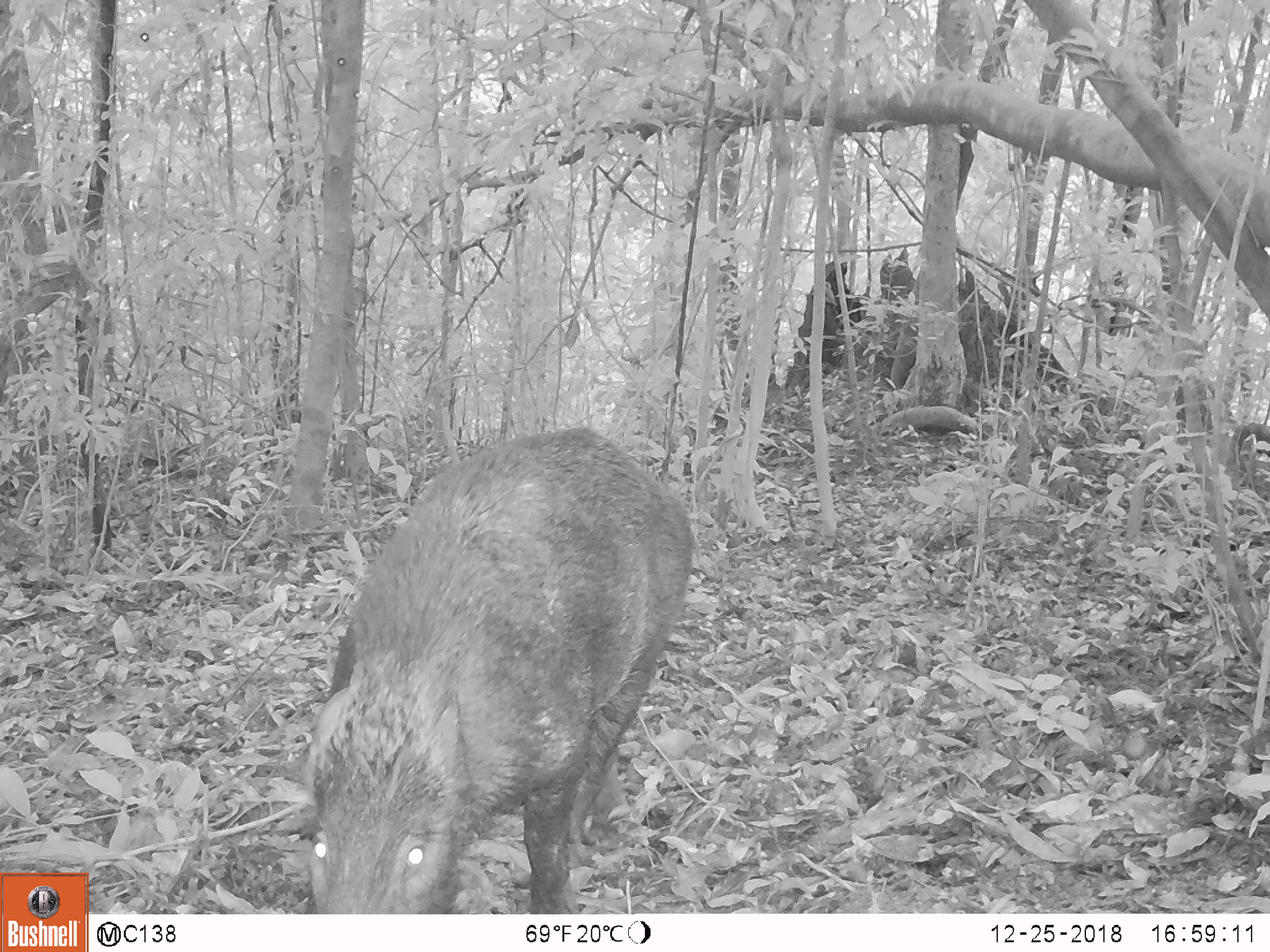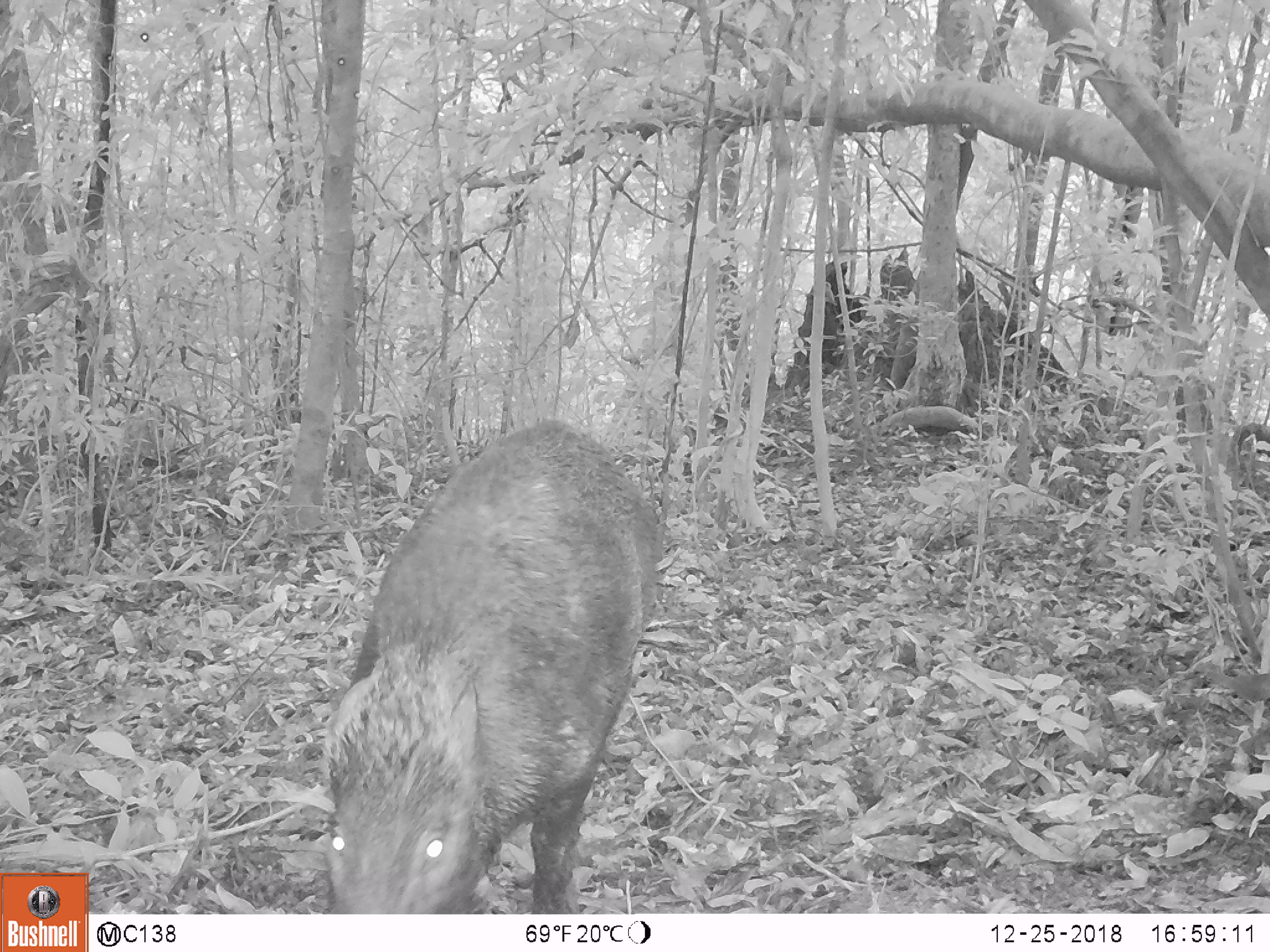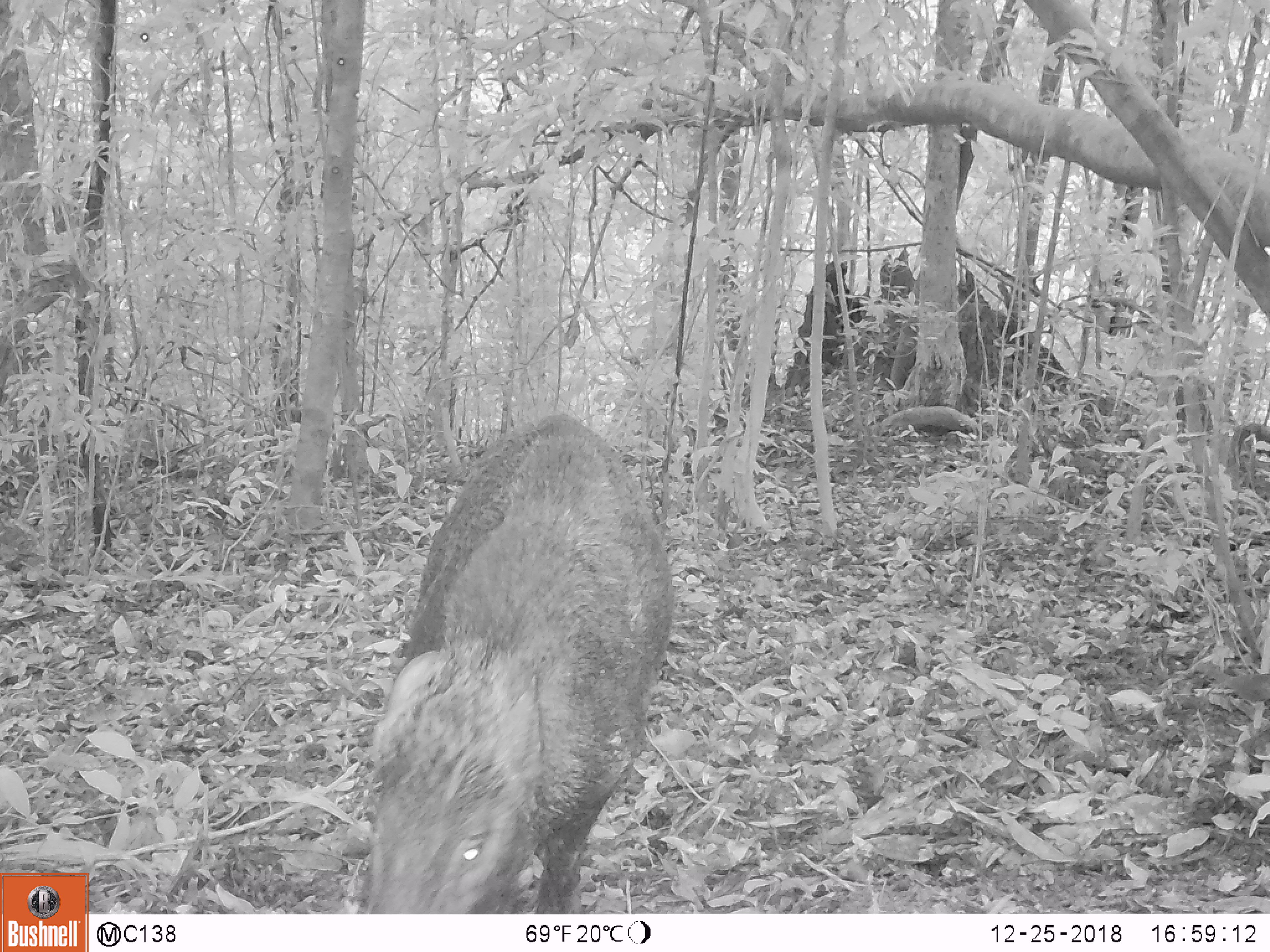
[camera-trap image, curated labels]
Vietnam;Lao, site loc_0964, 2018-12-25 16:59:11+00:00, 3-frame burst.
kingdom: Animalia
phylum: Chordata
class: Mammalia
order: Artiodactyla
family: Suidae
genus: Sus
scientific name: Sus scrofa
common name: eurasian wild pig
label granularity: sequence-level